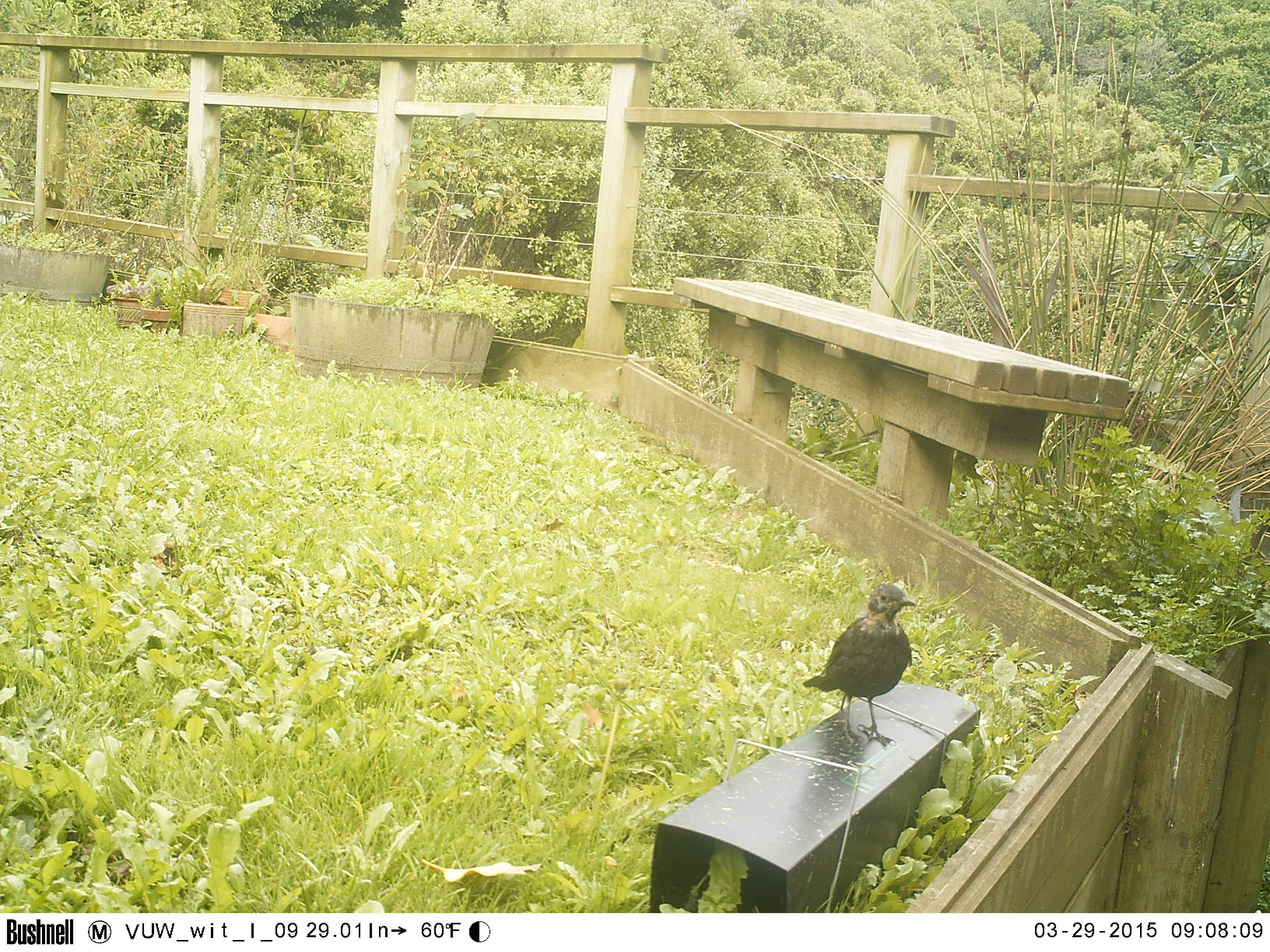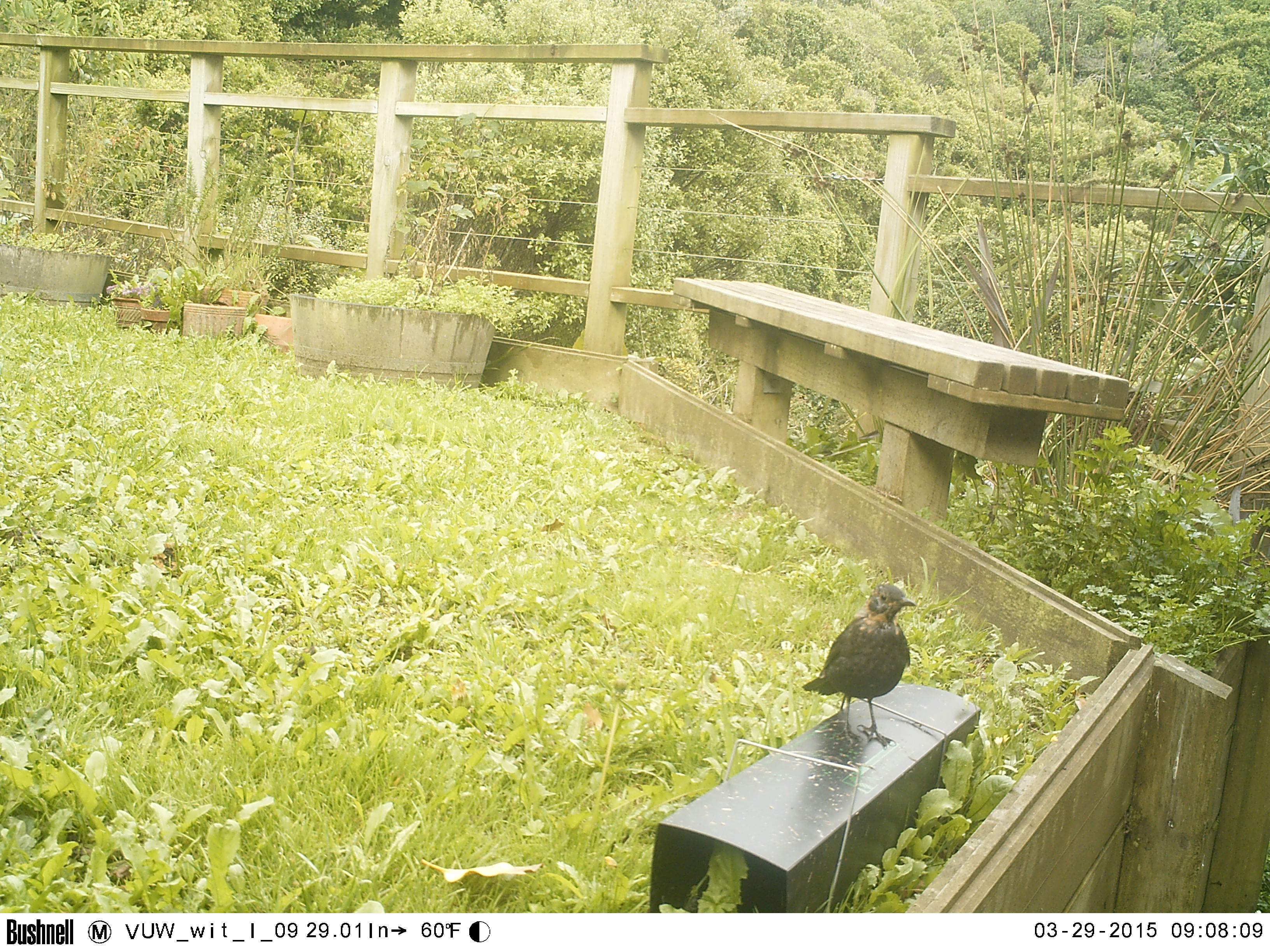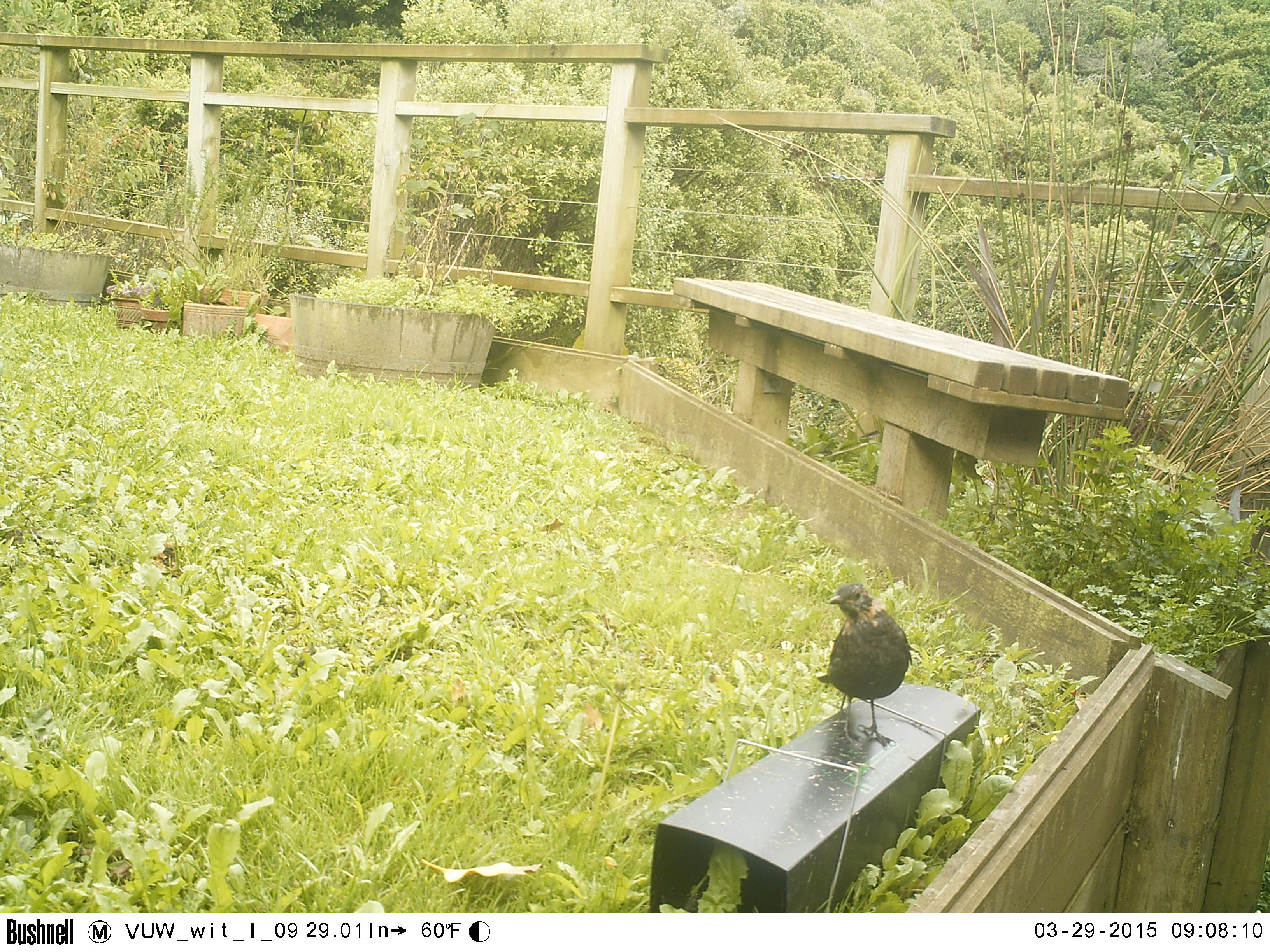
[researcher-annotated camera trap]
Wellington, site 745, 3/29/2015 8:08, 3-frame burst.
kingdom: Animalia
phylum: Chordata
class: Aves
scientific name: Aves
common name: bird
Bird (Aves).